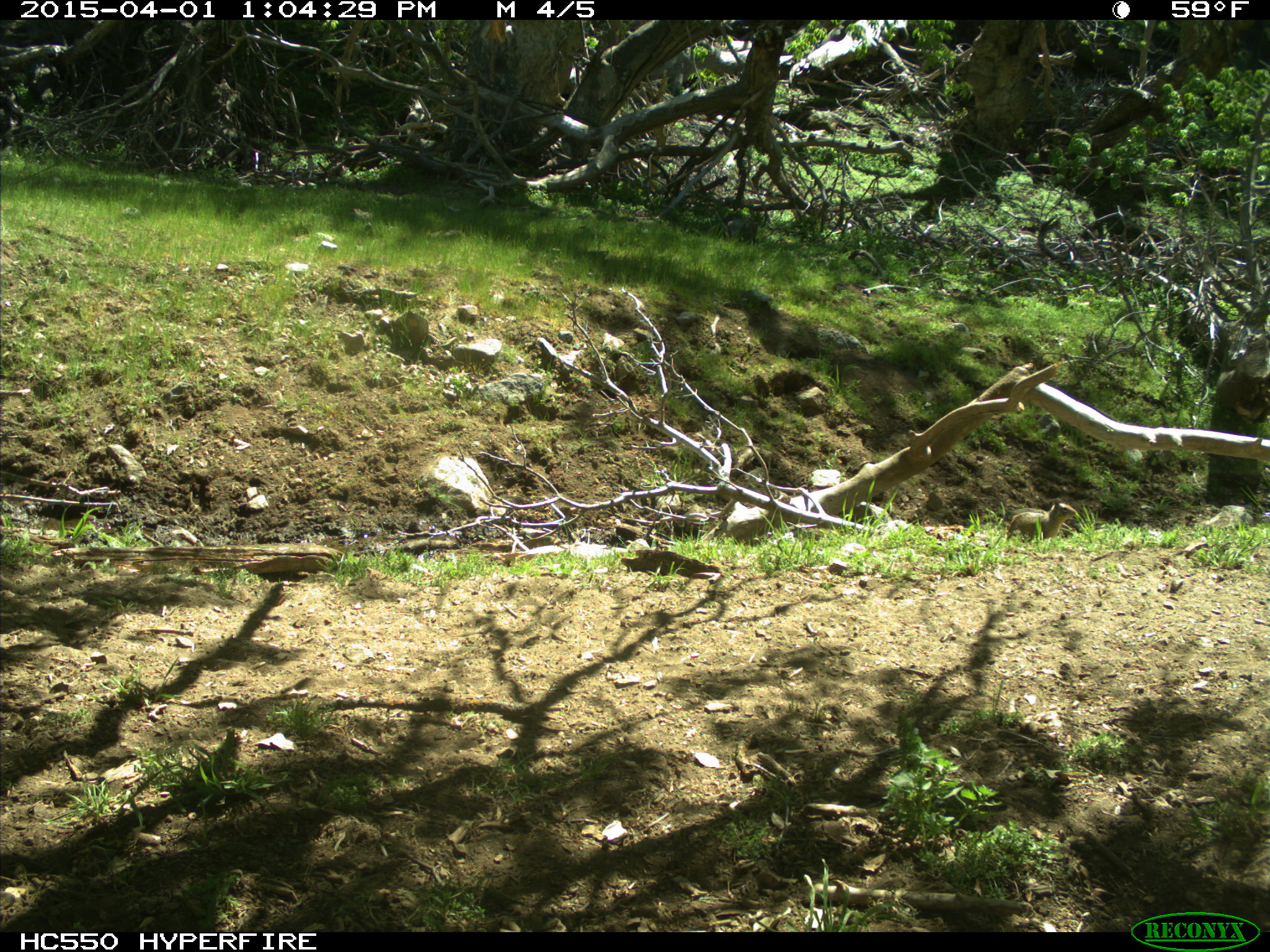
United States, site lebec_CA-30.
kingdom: Animalia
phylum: Chordata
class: Mammalia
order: Rodentia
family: Sciuridae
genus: Otospermophilus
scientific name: Otospermophilus beecheyi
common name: california ground squirrel